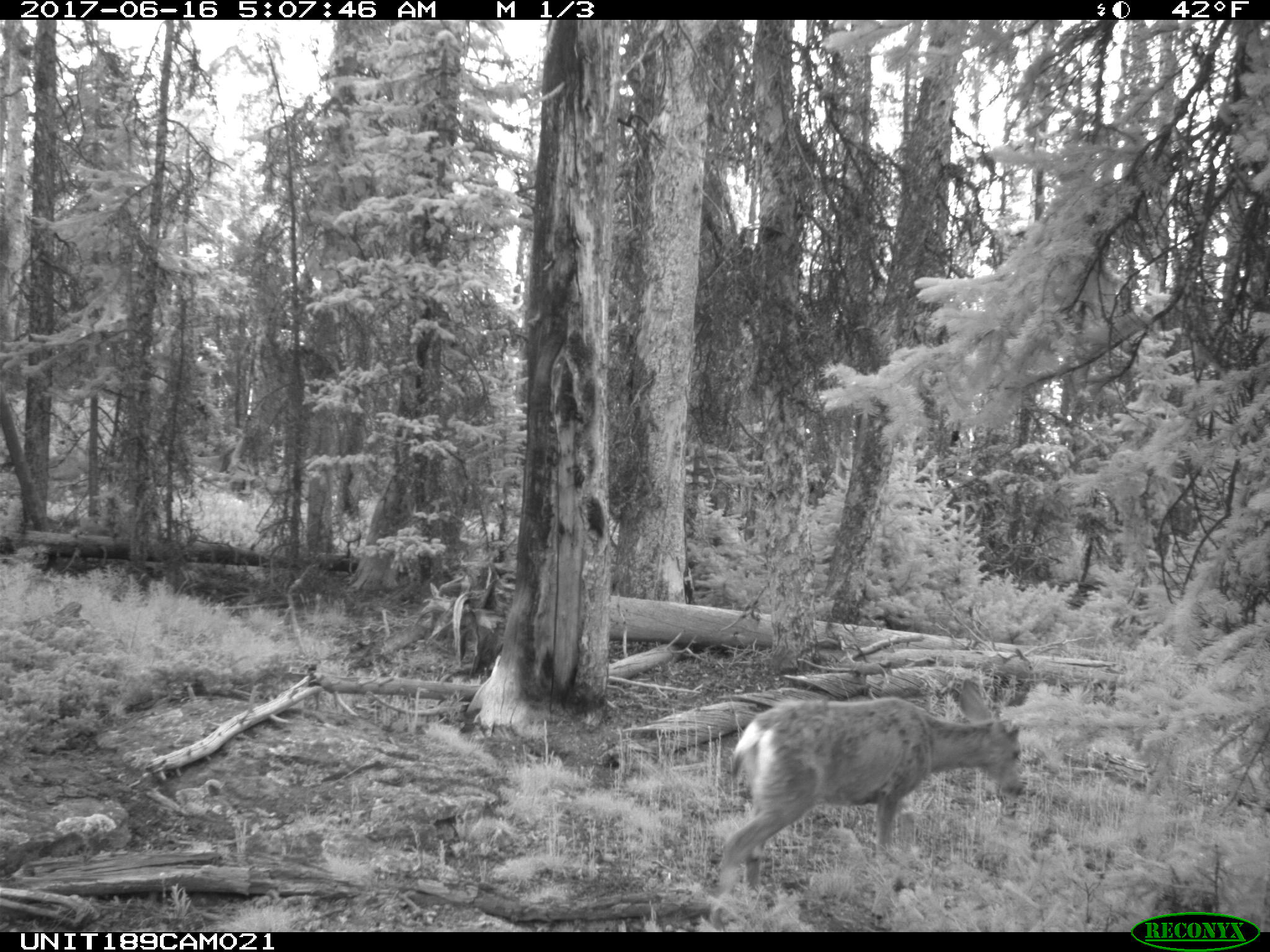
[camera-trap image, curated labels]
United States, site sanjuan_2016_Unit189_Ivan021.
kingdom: Animalia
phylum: Chordata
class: Mammalia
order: Artiodactyla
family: Cervidae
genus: Odocoileus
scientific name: Odocoileus hemionus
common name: mule deer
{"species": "Odocoileus hemionus (mule deer)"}